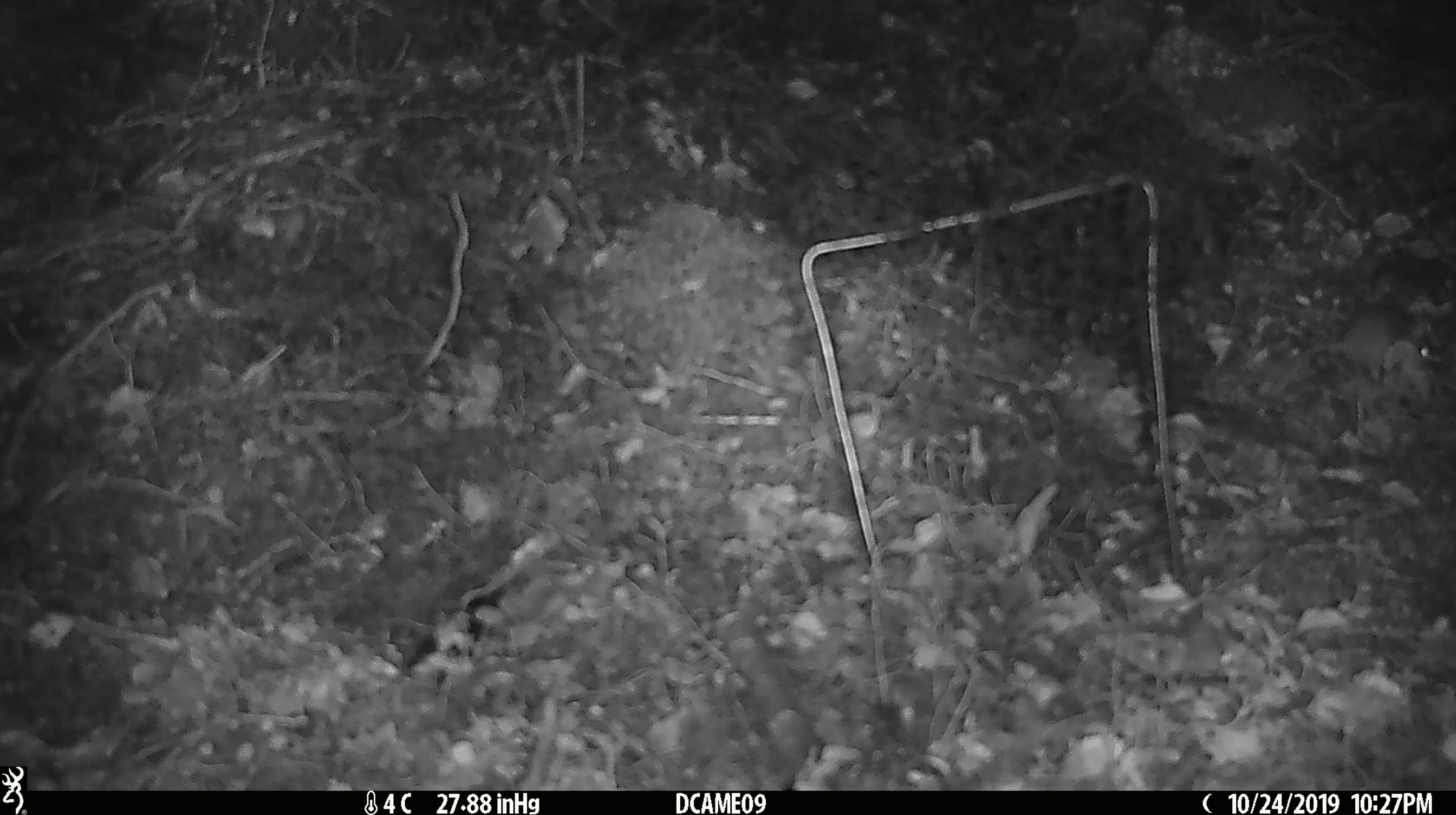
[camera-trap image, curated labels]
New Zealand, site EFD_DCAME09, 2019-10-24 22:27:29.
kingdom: Animalia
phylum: Chordata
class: Mammalia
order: Rodentia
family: Muridae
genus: Mus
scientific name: Mus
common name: mouse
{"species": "mouse (Mus)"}